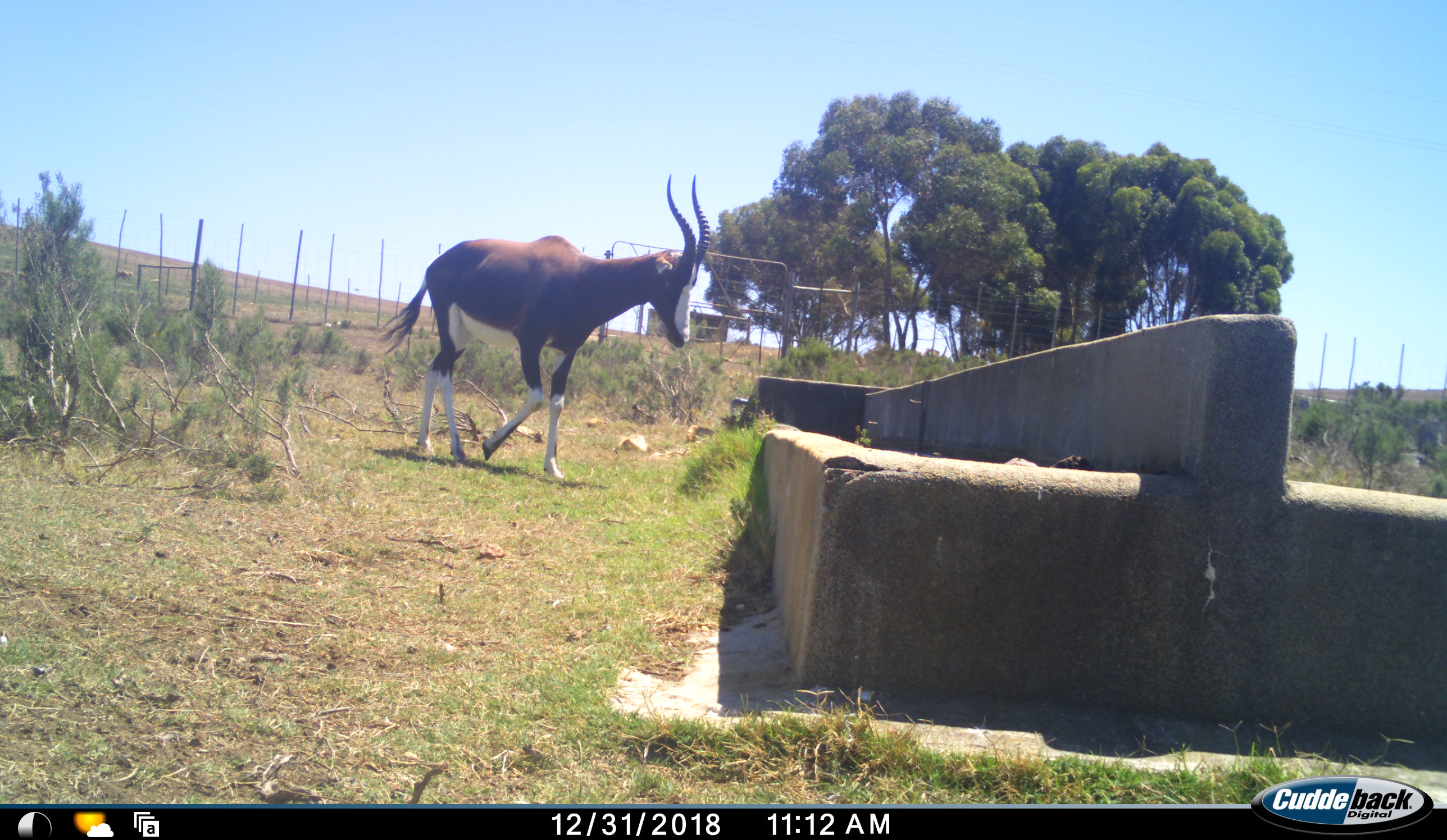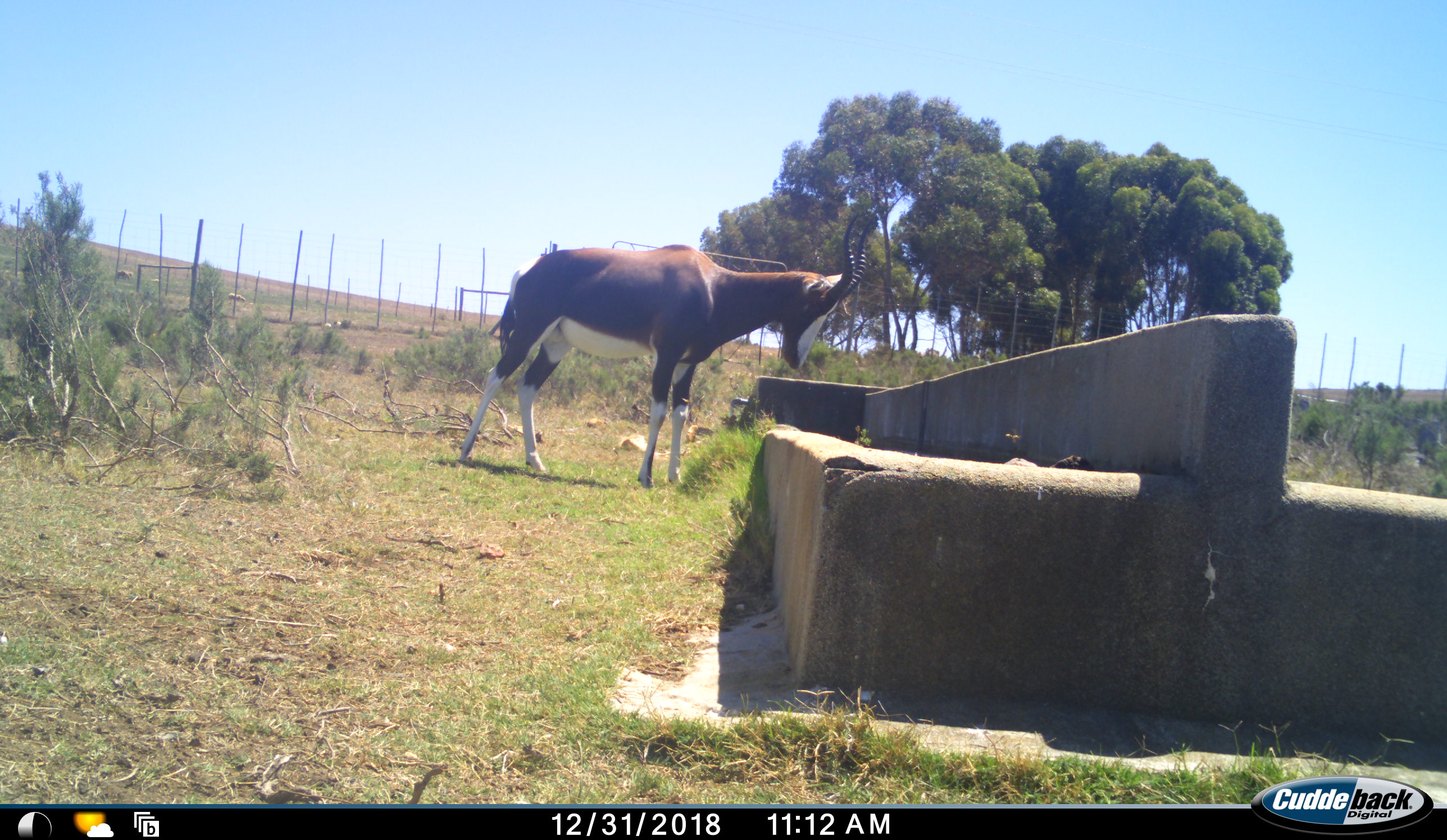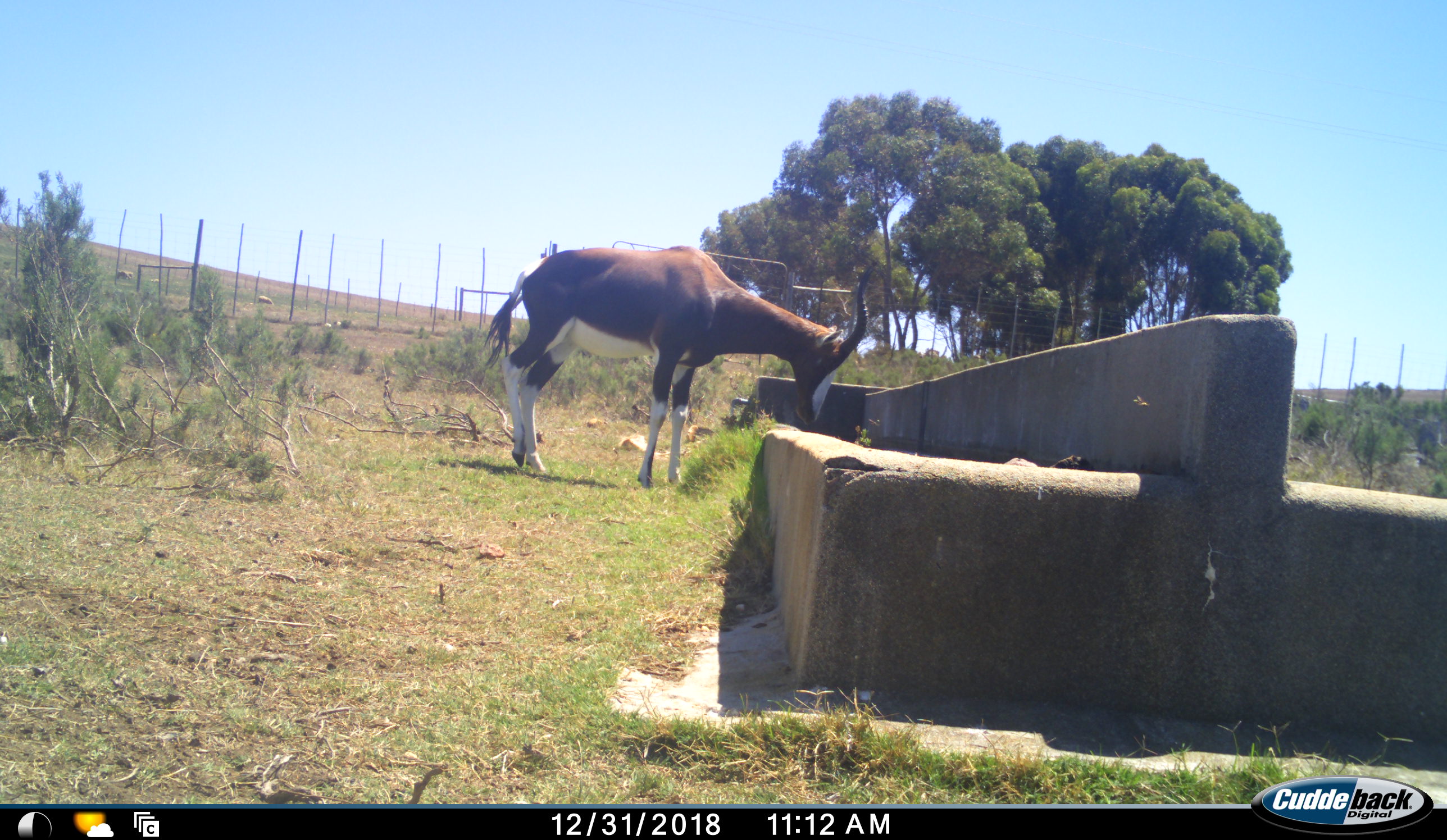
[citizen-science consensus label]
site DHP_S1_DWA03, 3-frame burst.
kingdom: Animalia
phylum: Chordata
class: Mammalia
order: Artiodactyla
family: Bovidae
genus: Damaliscus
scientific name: Damaliscus pygargus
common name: bontebok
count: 1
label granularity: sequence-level